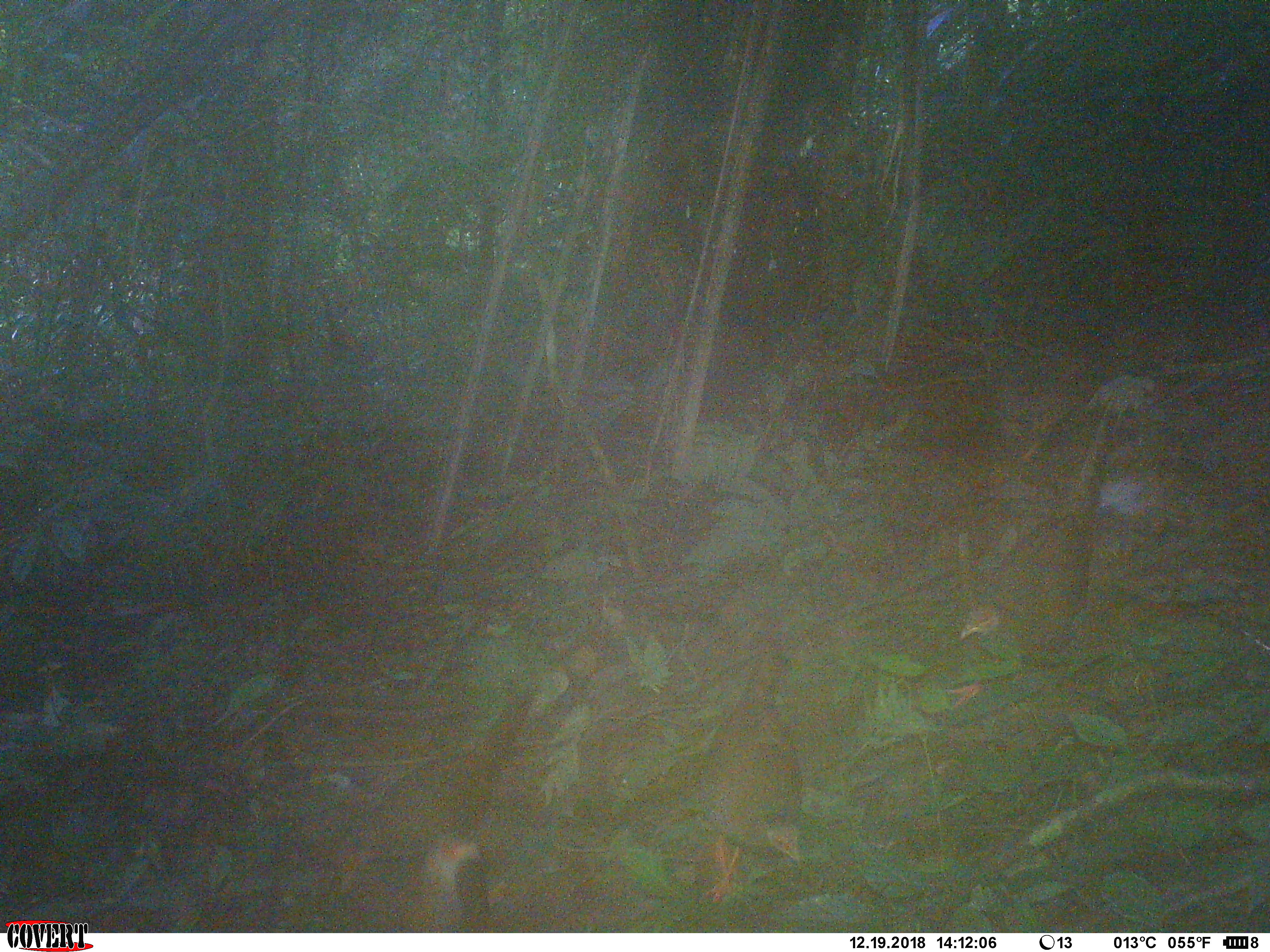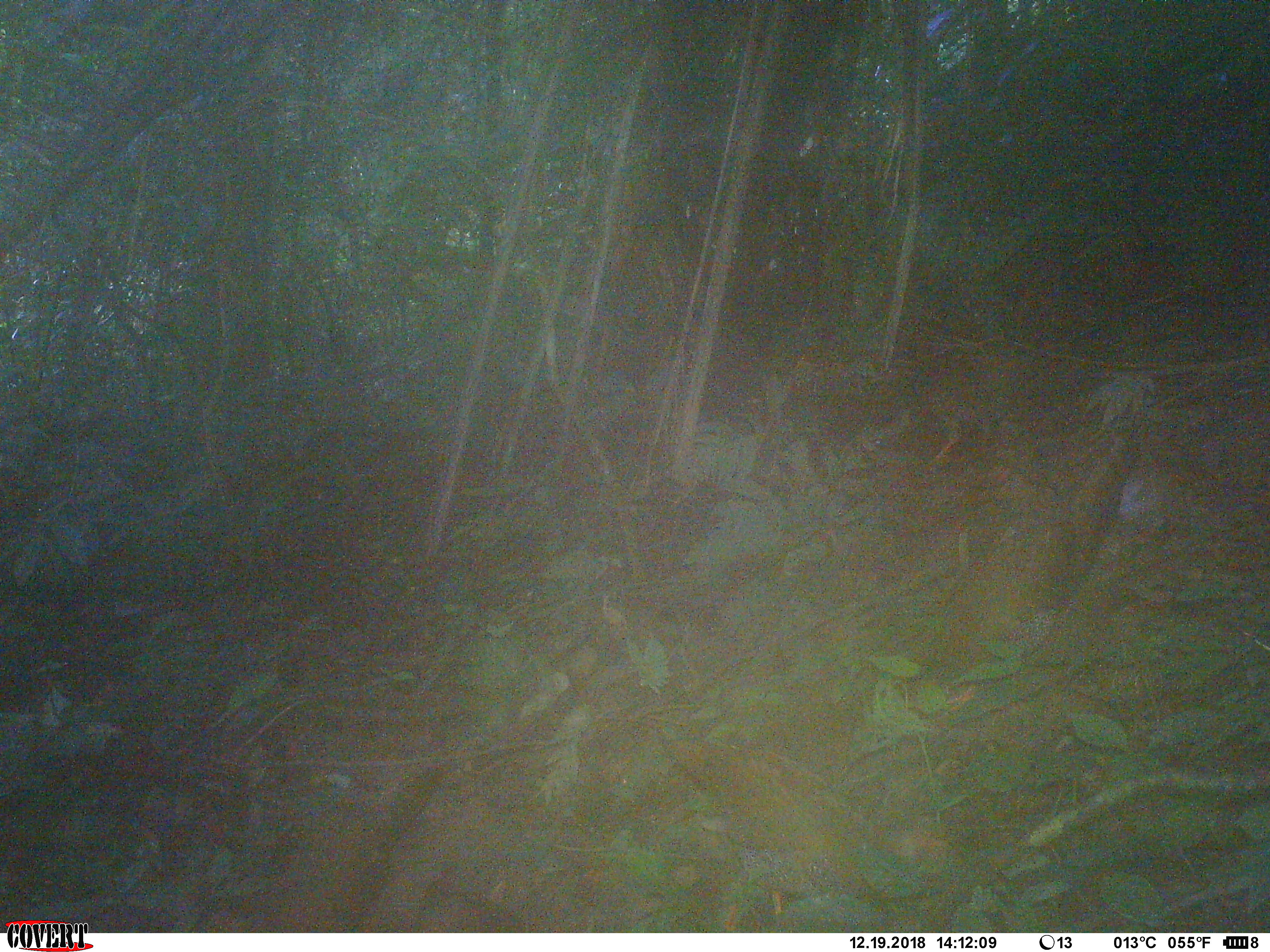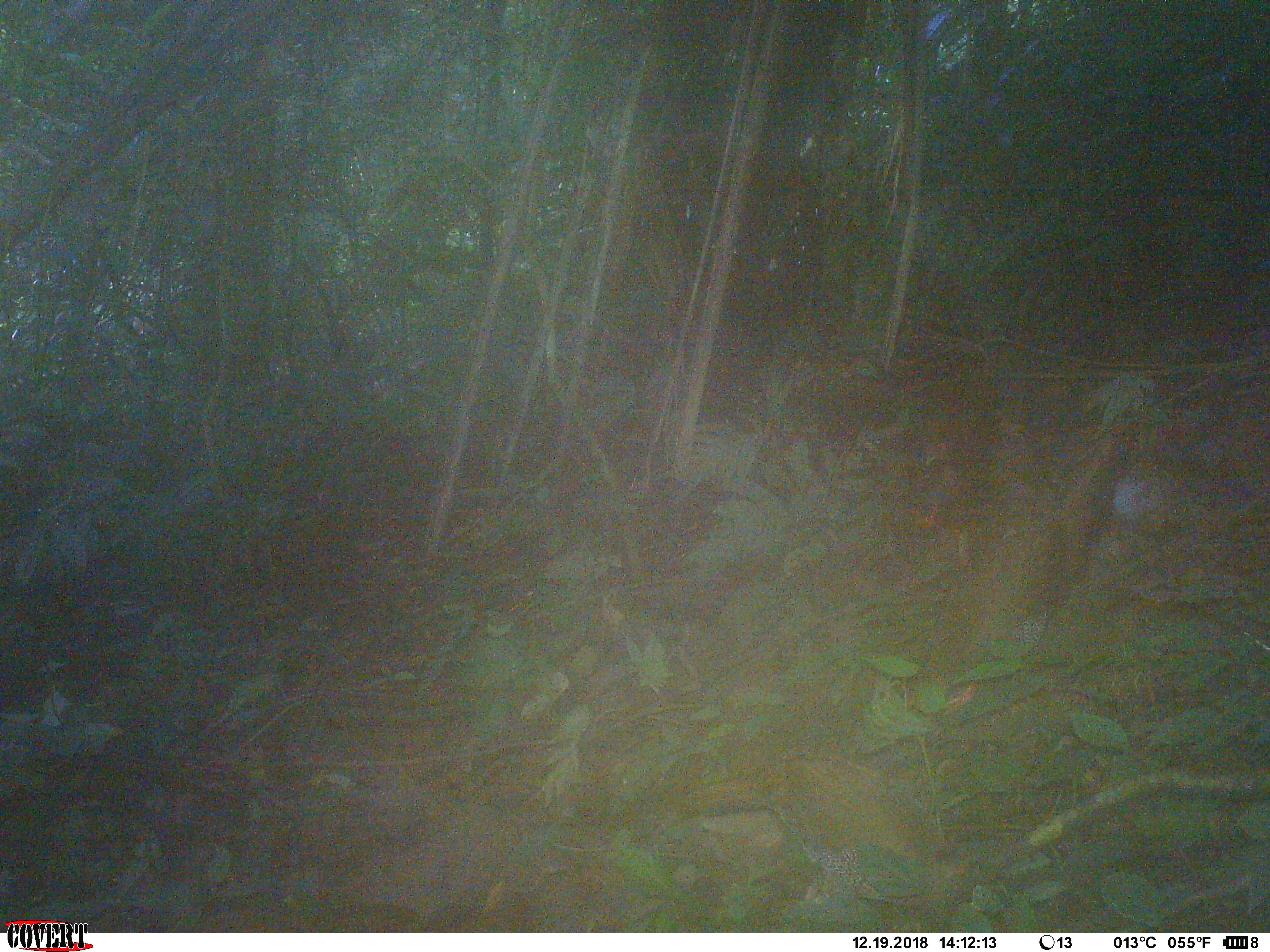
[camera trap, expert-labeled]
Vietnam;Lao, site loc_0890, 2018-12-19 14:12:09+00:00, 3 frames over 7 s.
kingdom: Animalia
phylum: Chordata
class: Aves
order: Galliformes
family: Phasianidae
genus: Lophura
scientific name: Lophura nycthemera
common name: silver pheasant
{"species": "silver pheasant (Lophura nycthemera)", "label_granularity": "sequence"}